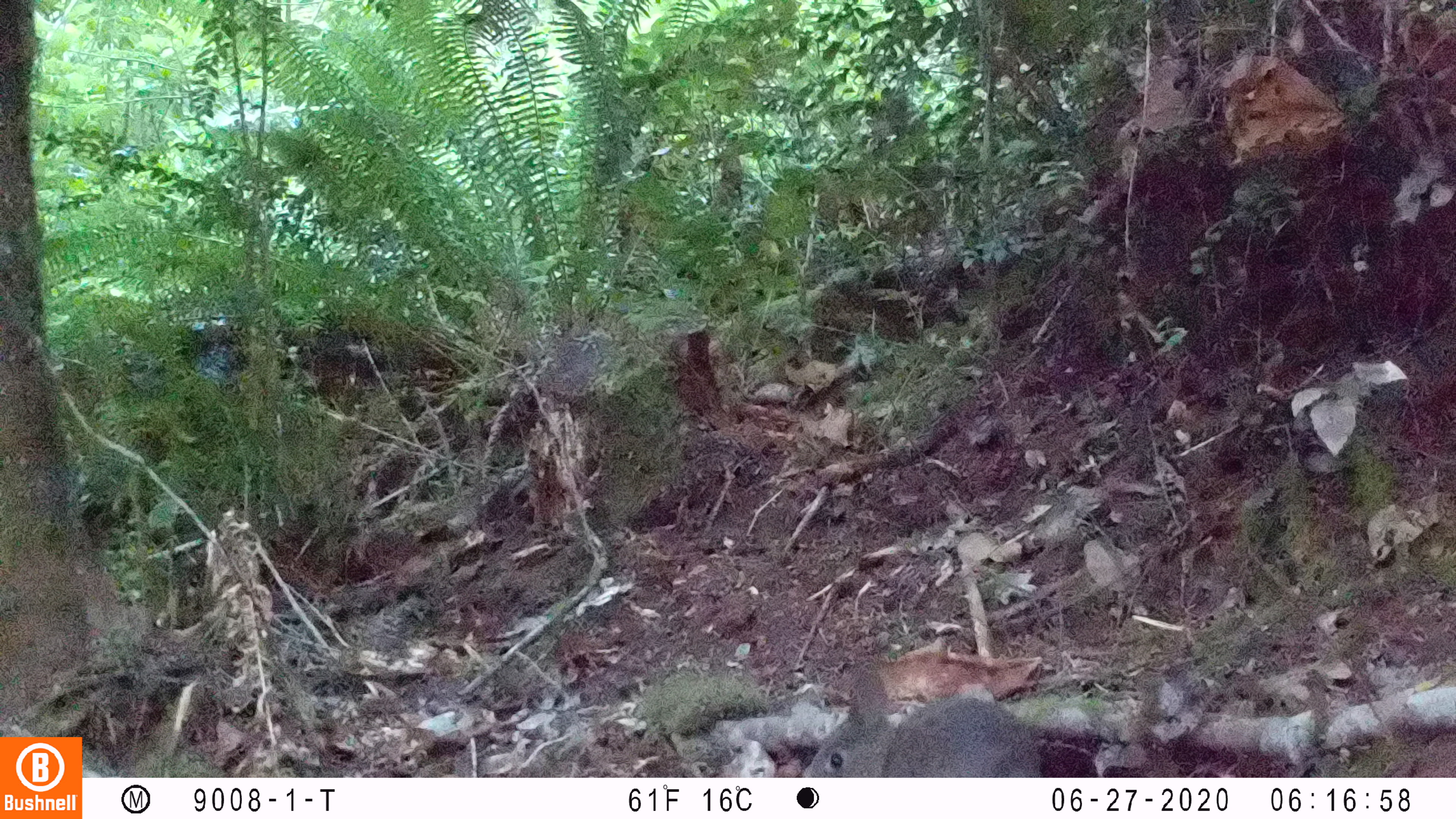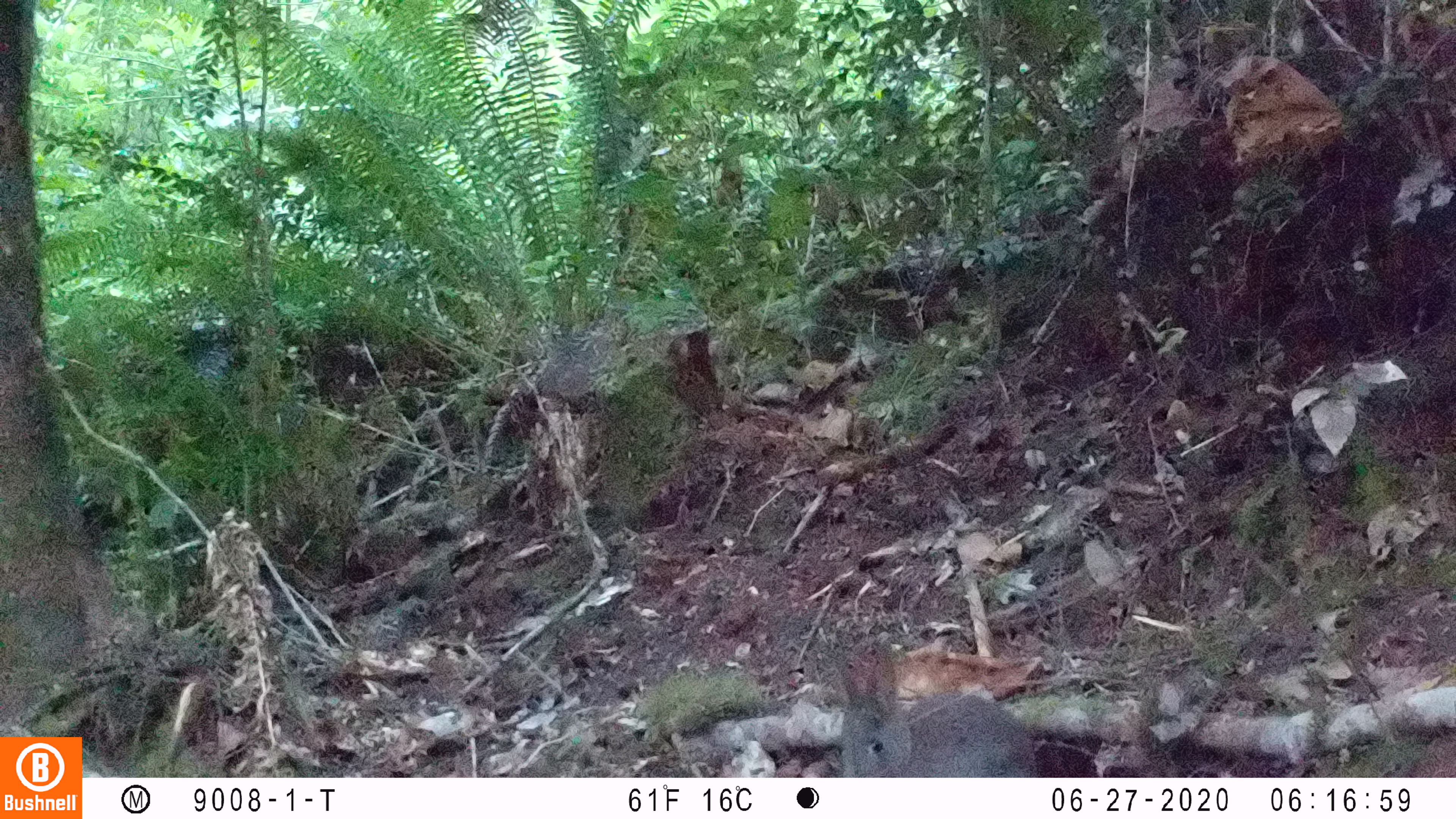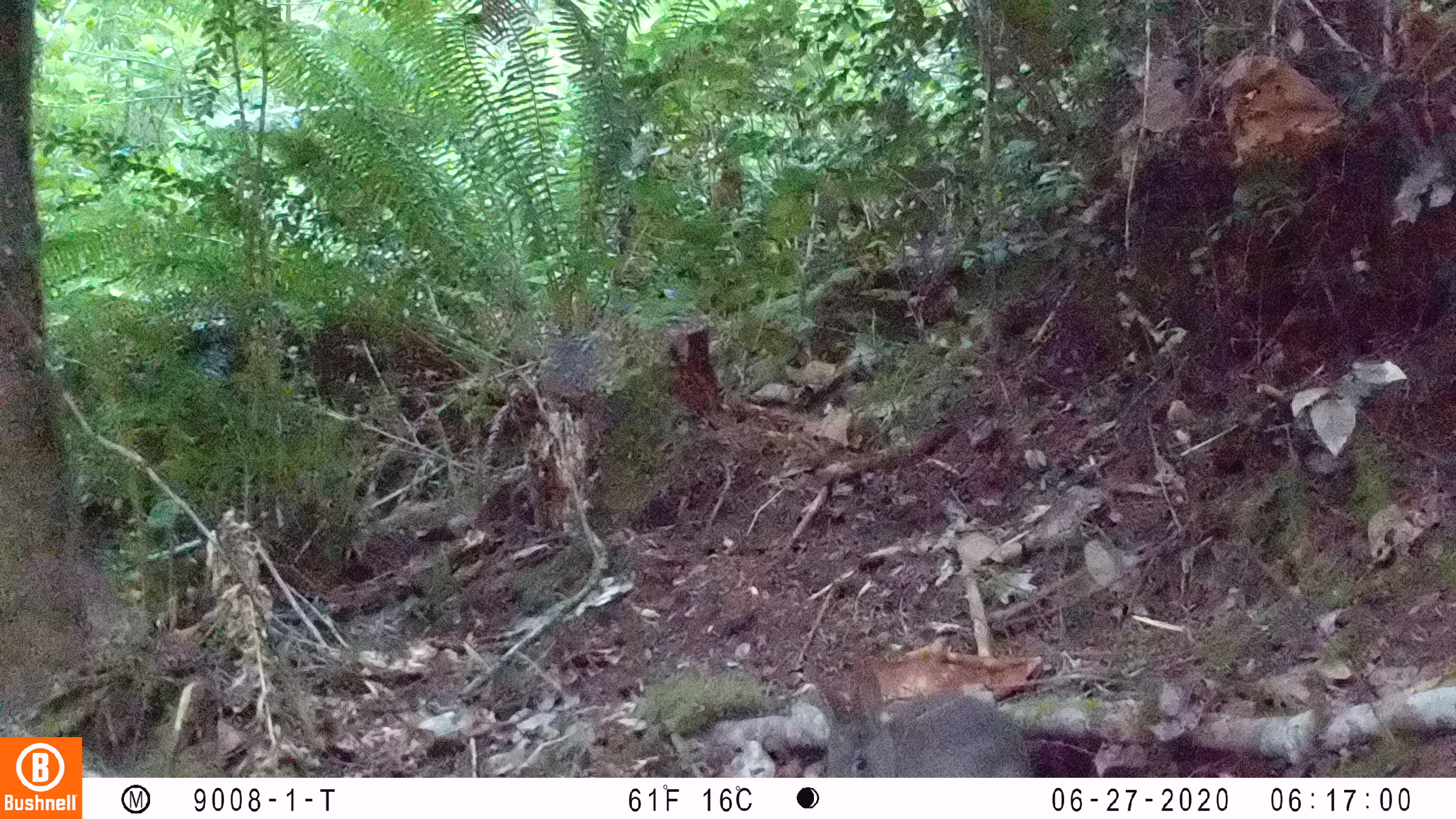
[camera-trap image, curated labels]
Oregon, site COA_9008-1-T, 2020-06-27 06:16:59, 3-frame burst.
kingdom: Animalia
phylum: Chordata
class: Mammalia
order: Lagomorpha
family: Leporidae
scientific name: Leporidae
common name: hares and rabbits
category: leporidae family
Leporidae family (hares and rabbits) (Leporidae).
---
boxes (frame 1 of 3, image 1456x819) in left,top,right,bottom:
leporidae family: 797,664,1044,770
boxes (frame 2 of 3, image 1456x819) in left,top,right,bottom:
leporidae family: 823,643,1046,772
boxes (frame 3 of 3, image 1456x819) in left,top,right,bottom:
leporidae family: 794,653,1038,770